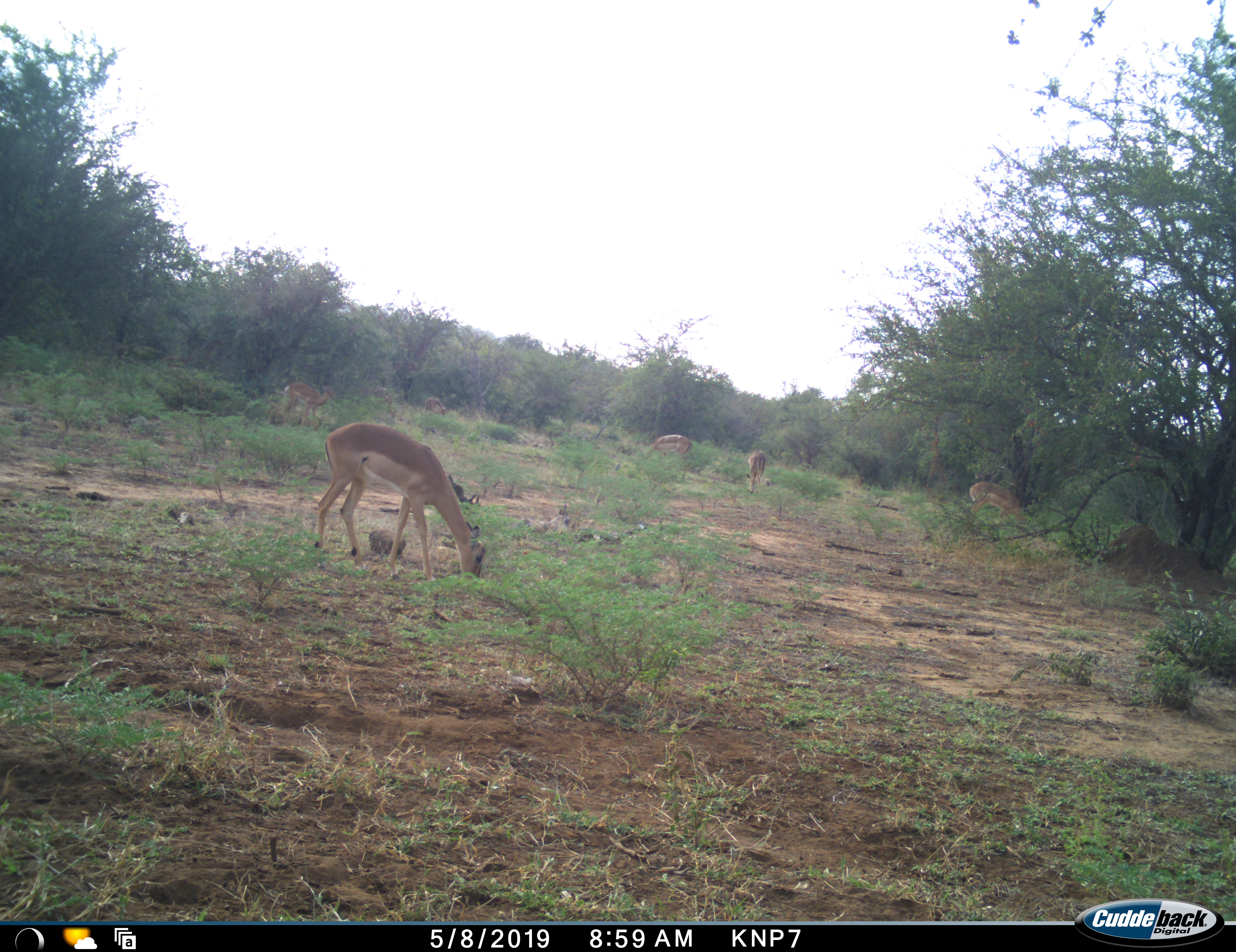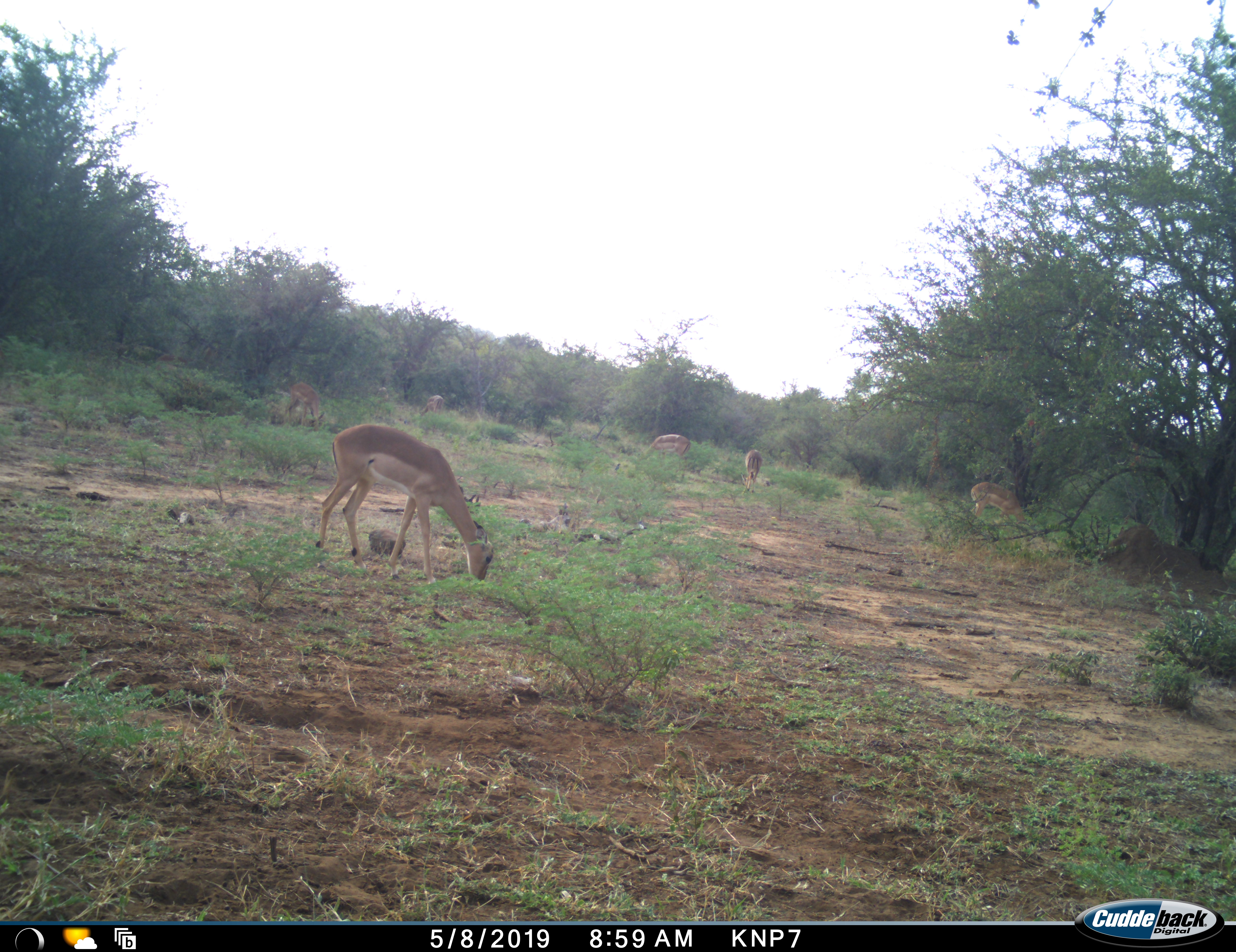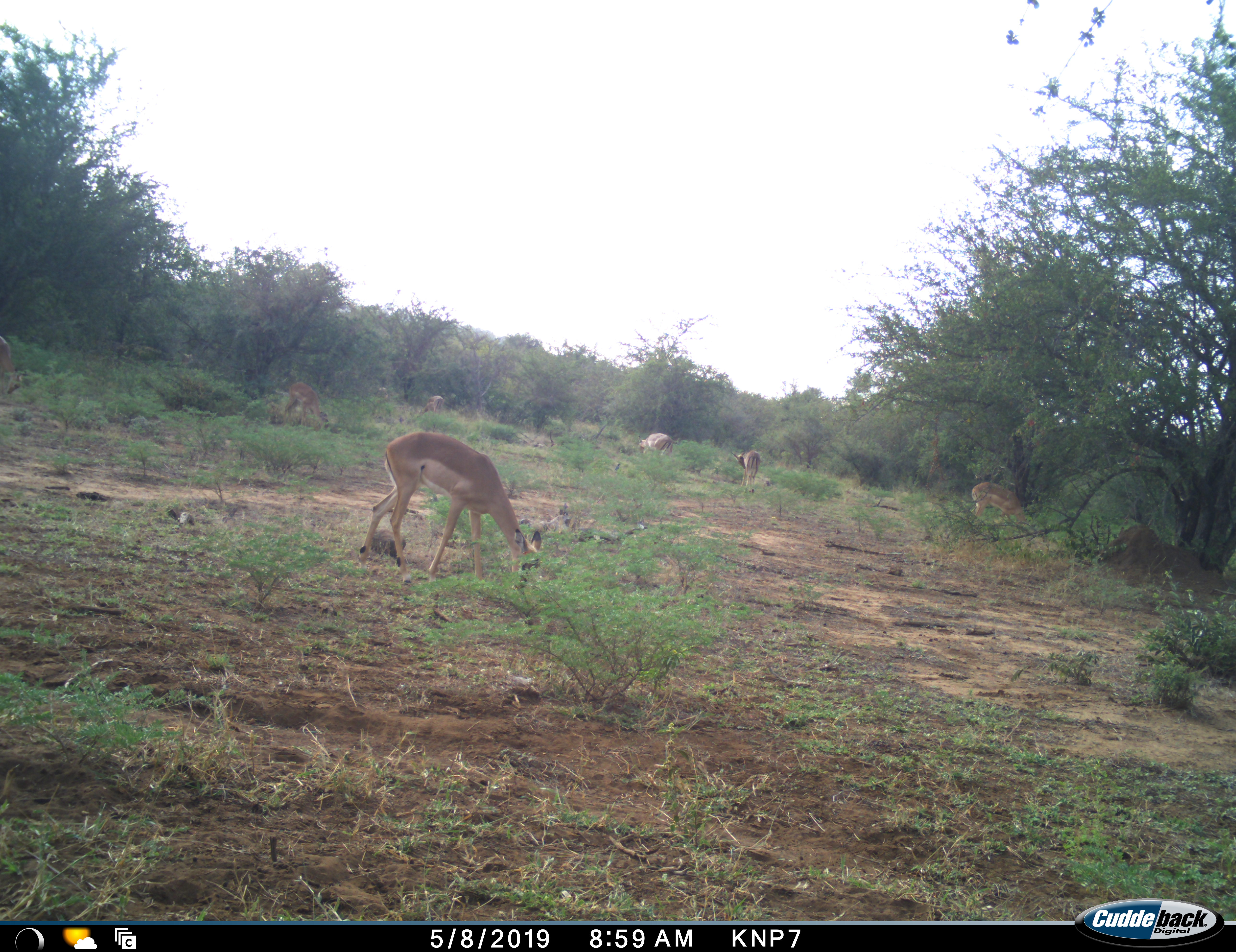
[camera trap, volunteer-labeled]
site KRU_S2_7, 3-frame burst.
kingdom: Animalia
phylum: Chordata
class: Mammalia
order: Artiodactyla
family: Bovidae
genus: Aepyceros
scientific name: Aepyceros melampus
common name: impala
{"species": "impala (Aepyceros melampus)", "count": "7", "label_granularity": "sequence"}